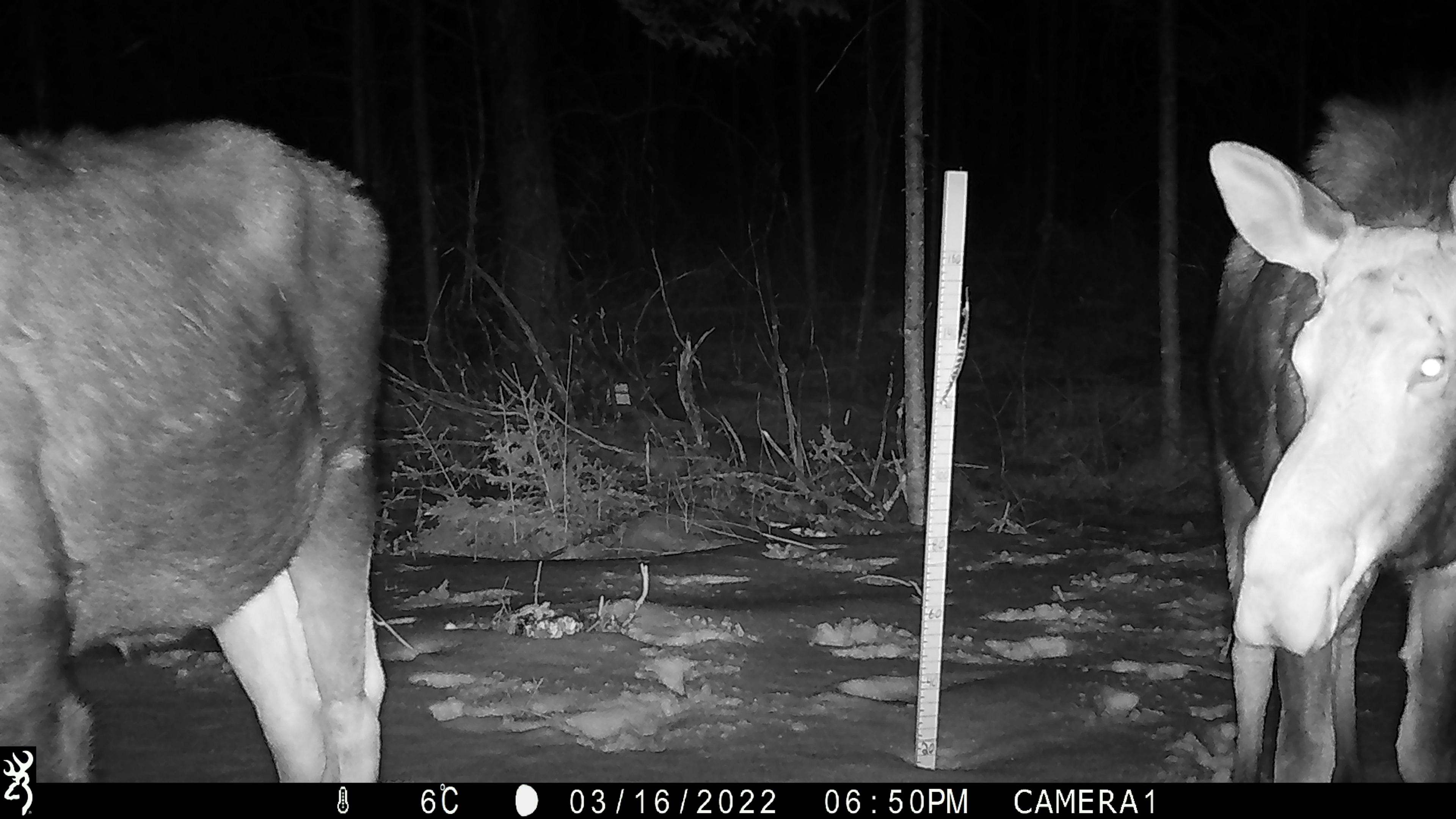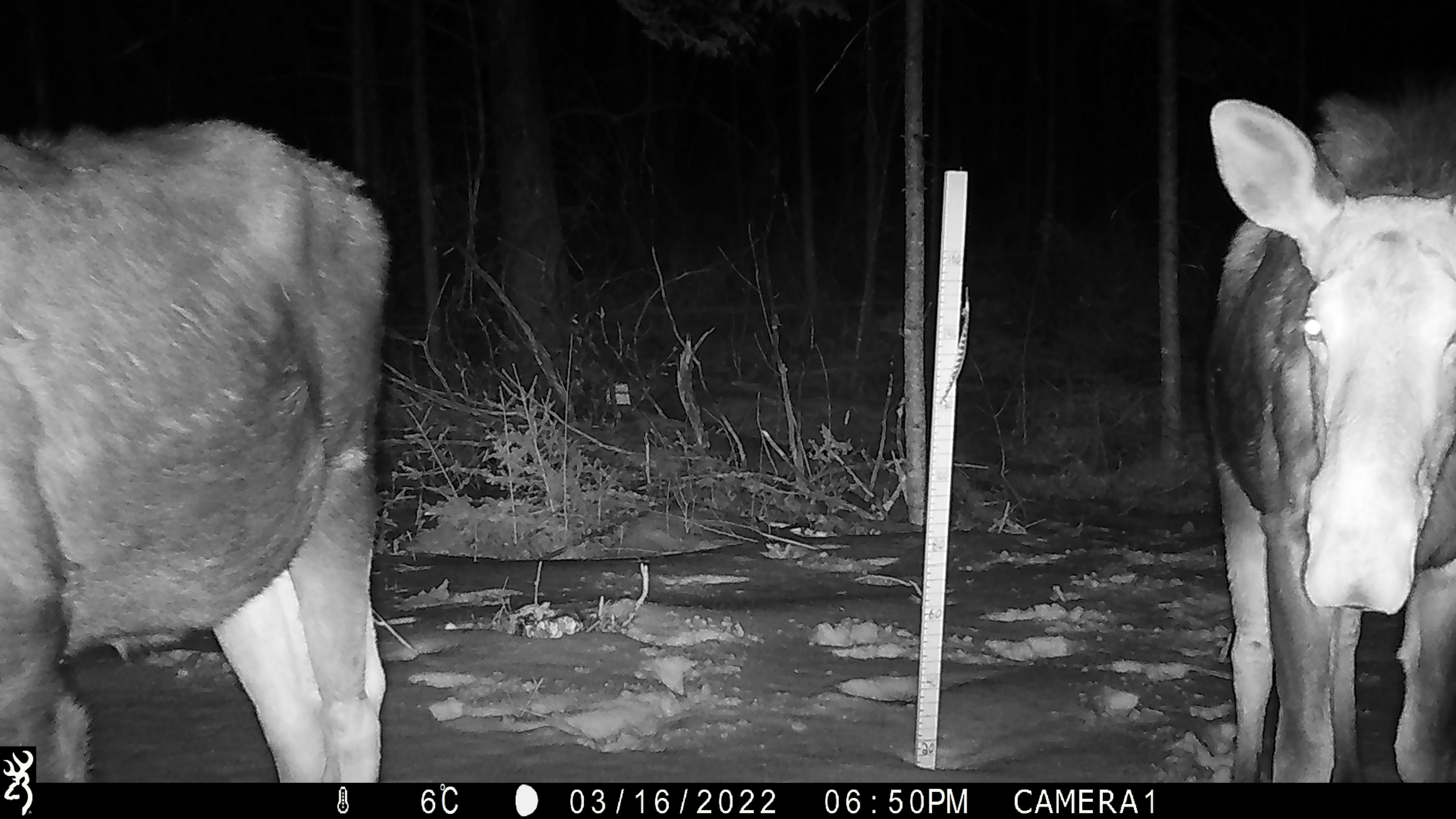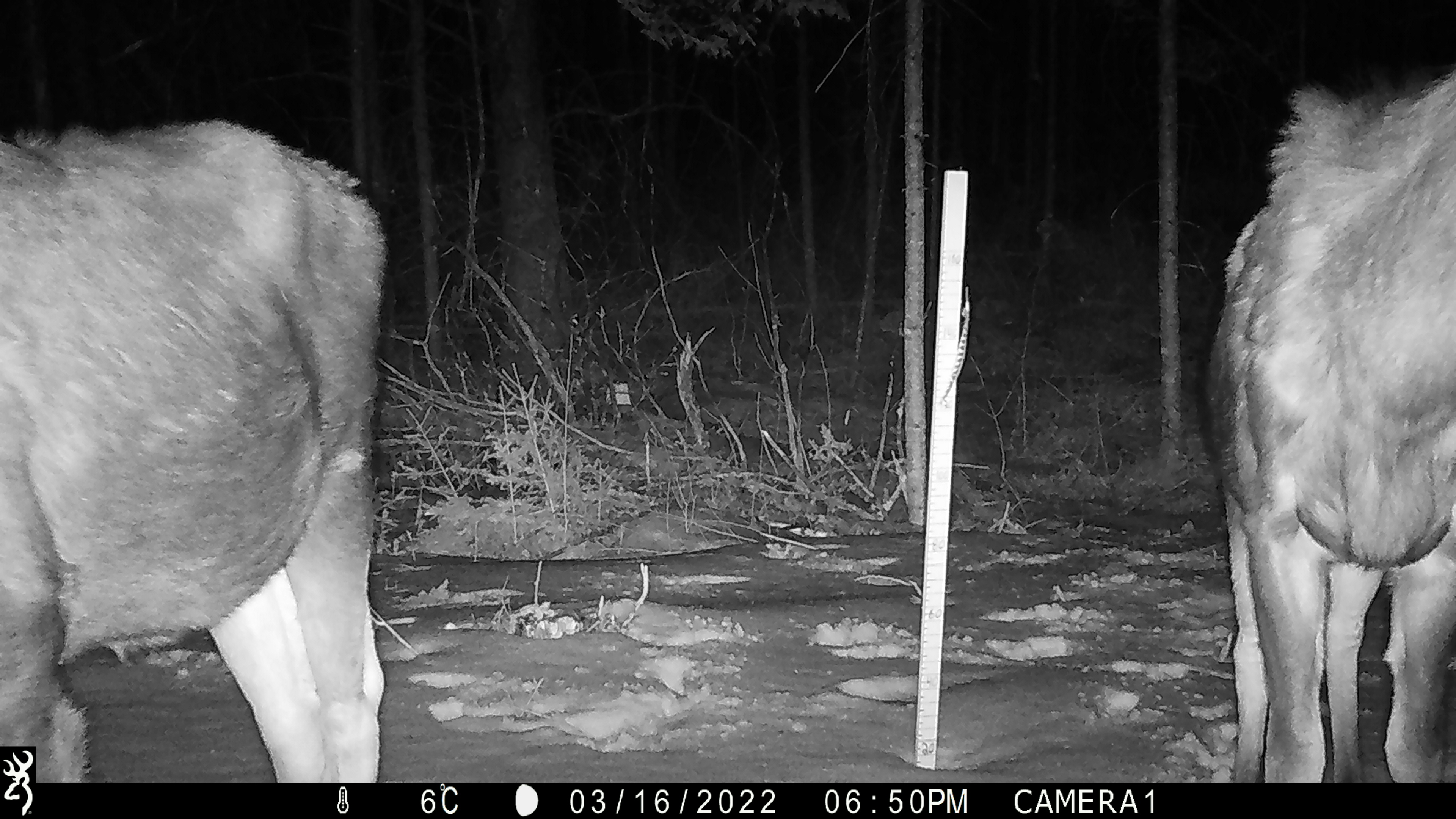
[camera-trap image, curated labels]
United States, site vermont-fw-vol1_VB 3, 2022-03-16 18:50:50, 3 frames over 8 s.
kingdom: Animalia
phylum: Chordata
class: Mammalia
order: Artiodactyla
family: Cervidae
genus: Alces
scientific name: Alces alces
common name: moose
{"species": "moose (Alces alces)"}